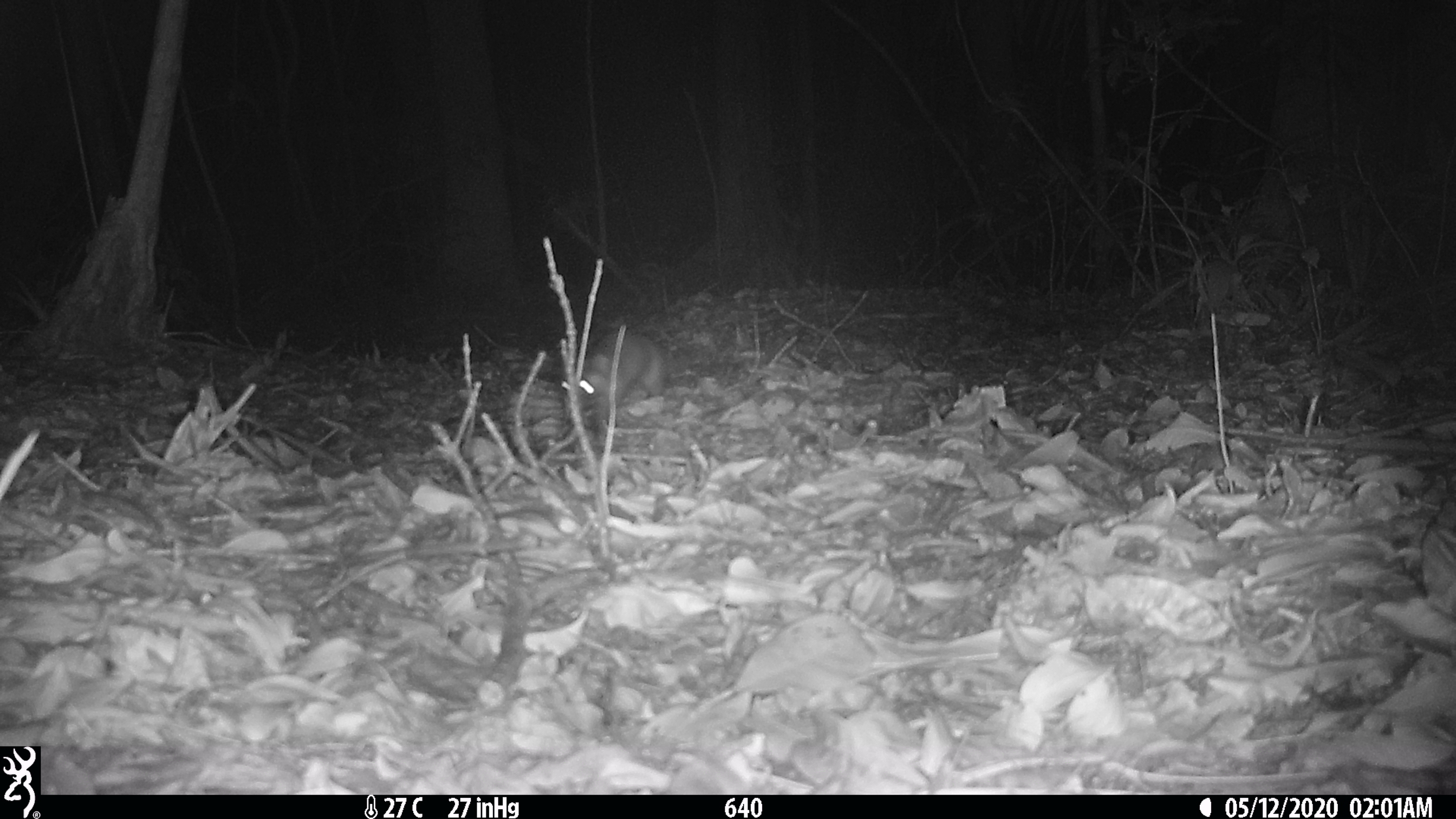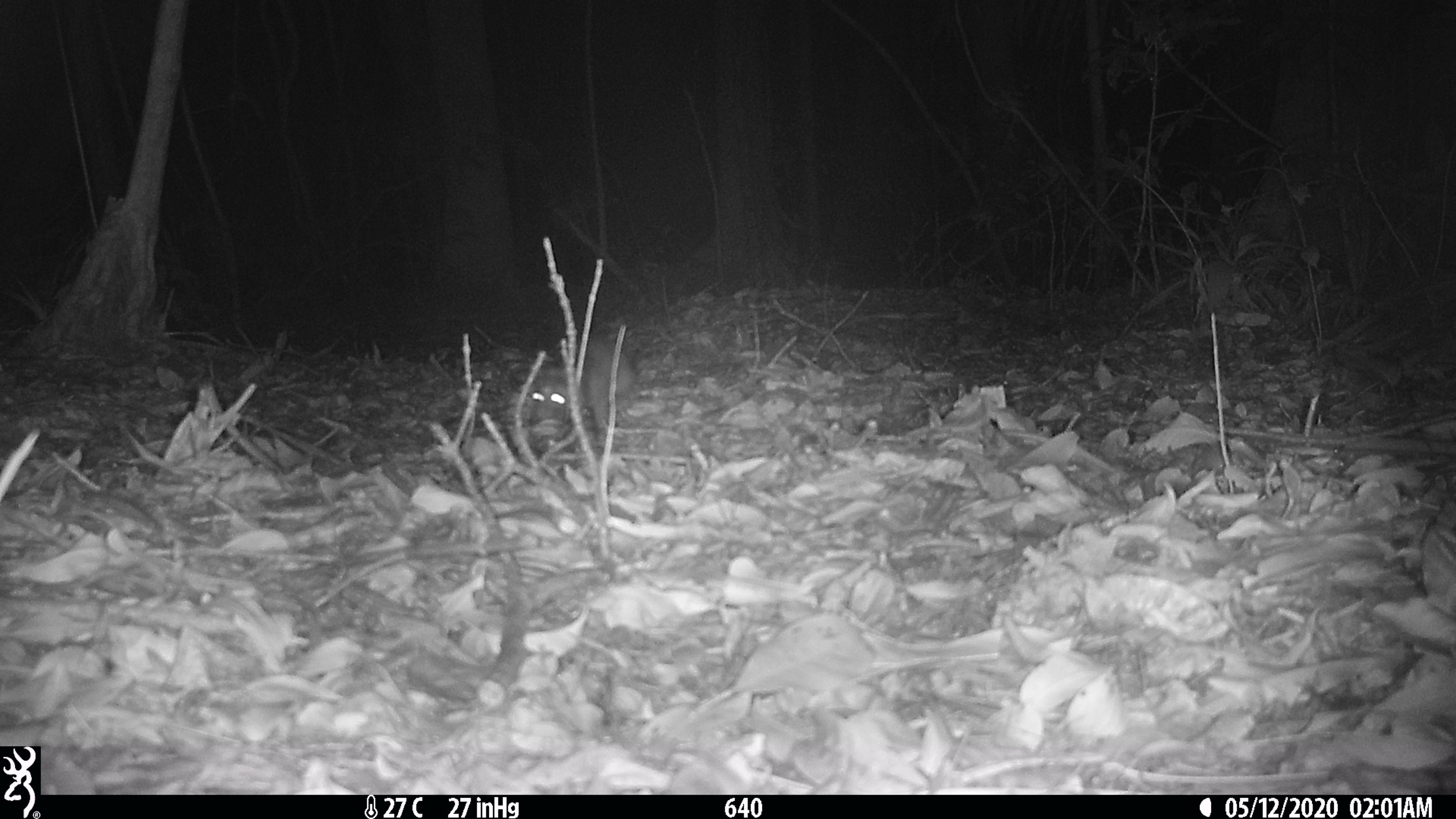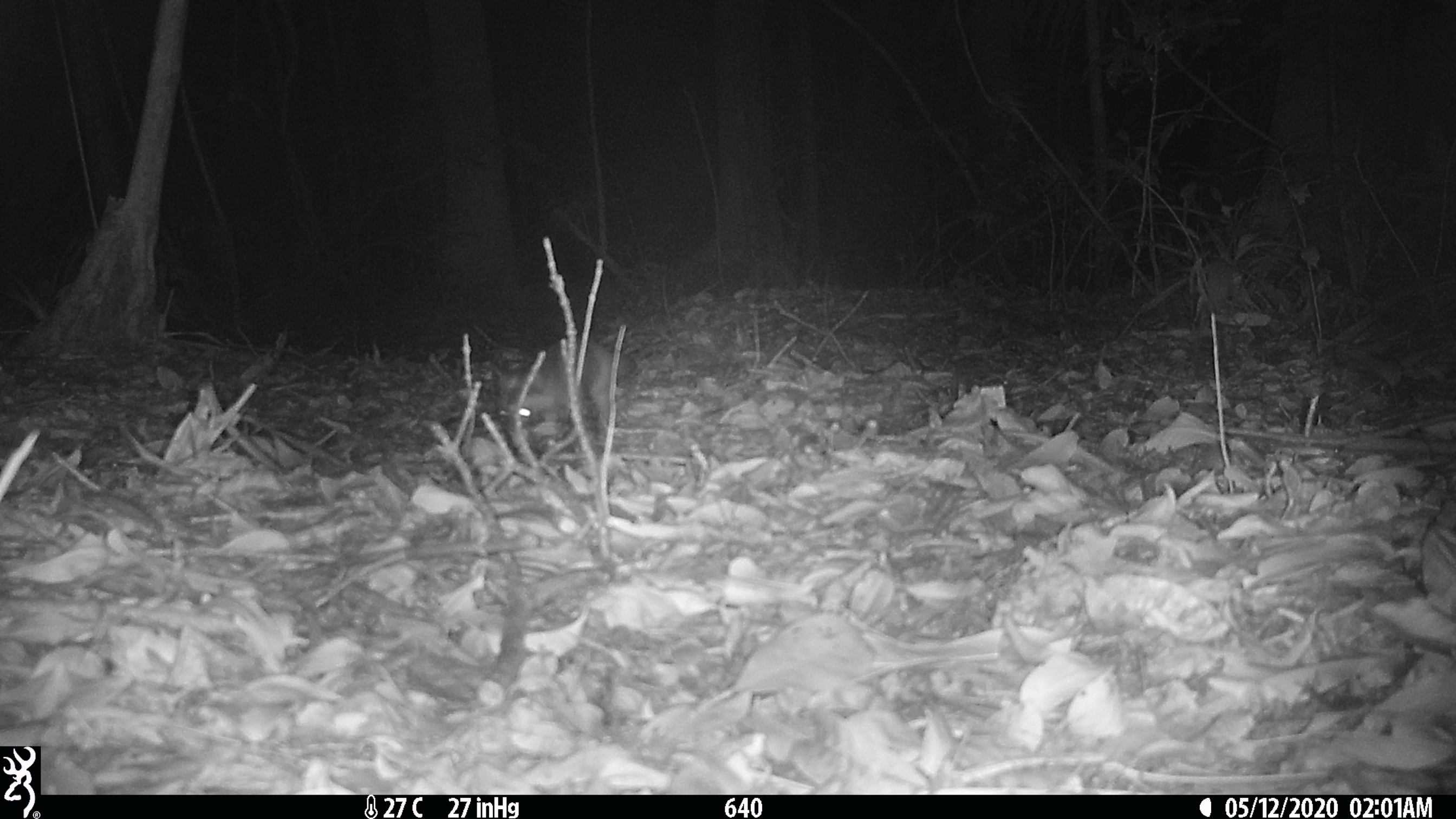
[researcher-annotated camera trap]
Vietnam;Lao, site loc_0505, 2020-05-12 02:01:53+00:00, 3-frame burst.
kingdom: Animalia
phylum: Chordata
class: Mammalia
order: Carnivora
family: Mustelidae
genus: Melogale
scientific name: Melogale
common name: ferret badger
Ferret badger (Melogale). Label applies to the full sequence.